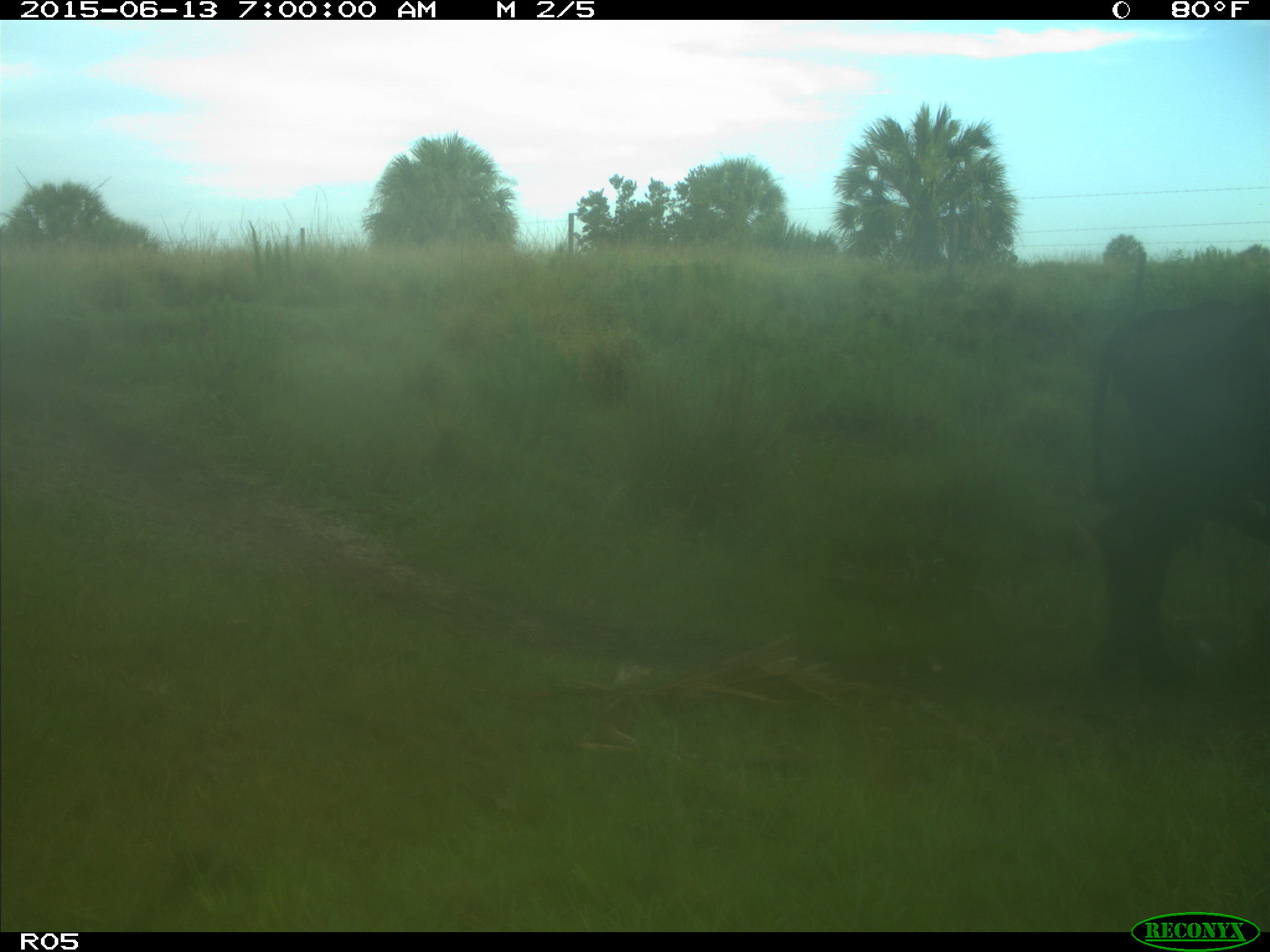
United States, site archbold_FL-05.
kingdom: Animalia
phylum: Chordata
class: Mammalia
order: Artiodactyla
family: Bovidae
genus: Bos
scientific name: Bos taurus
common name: domestic cow